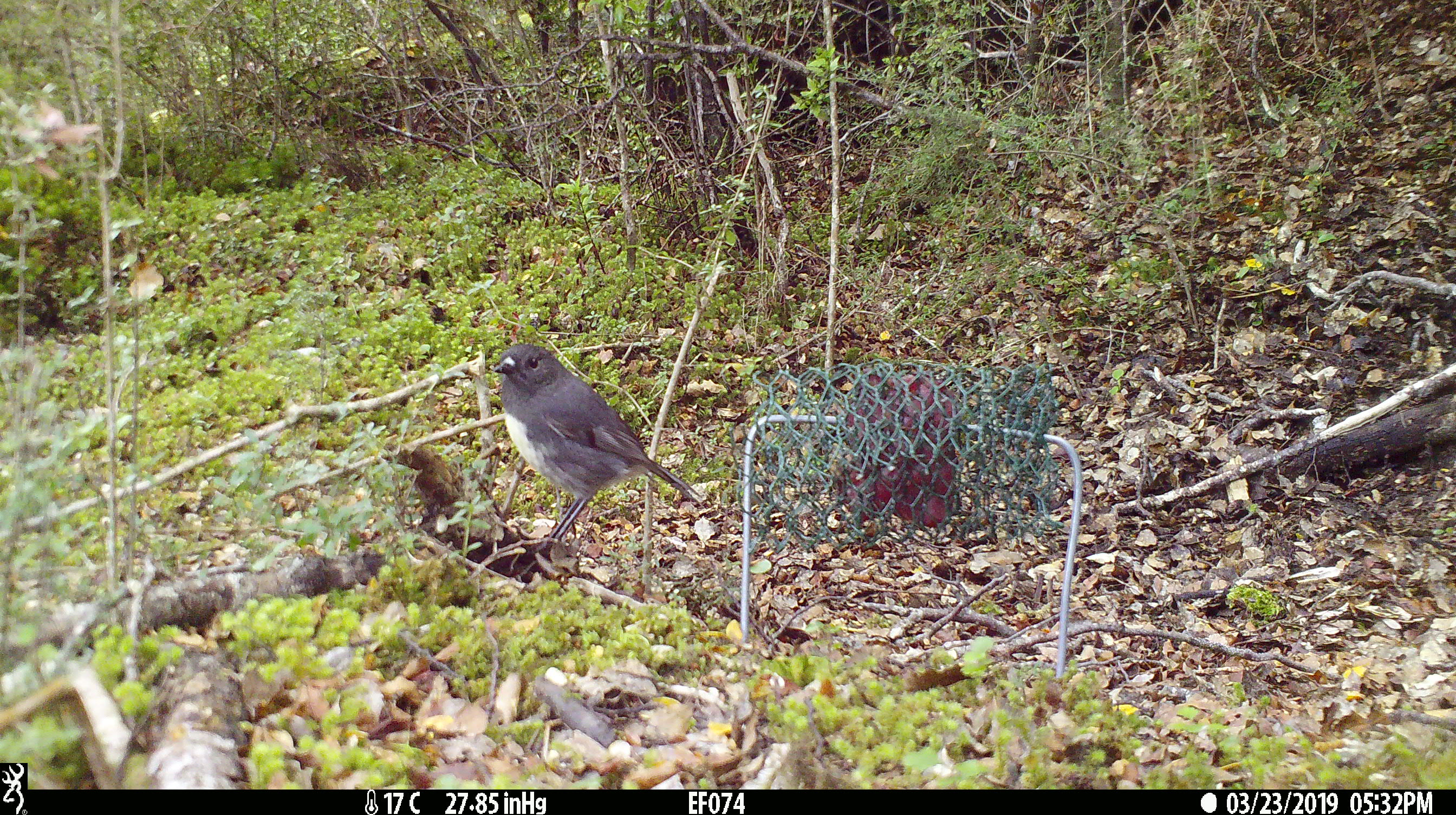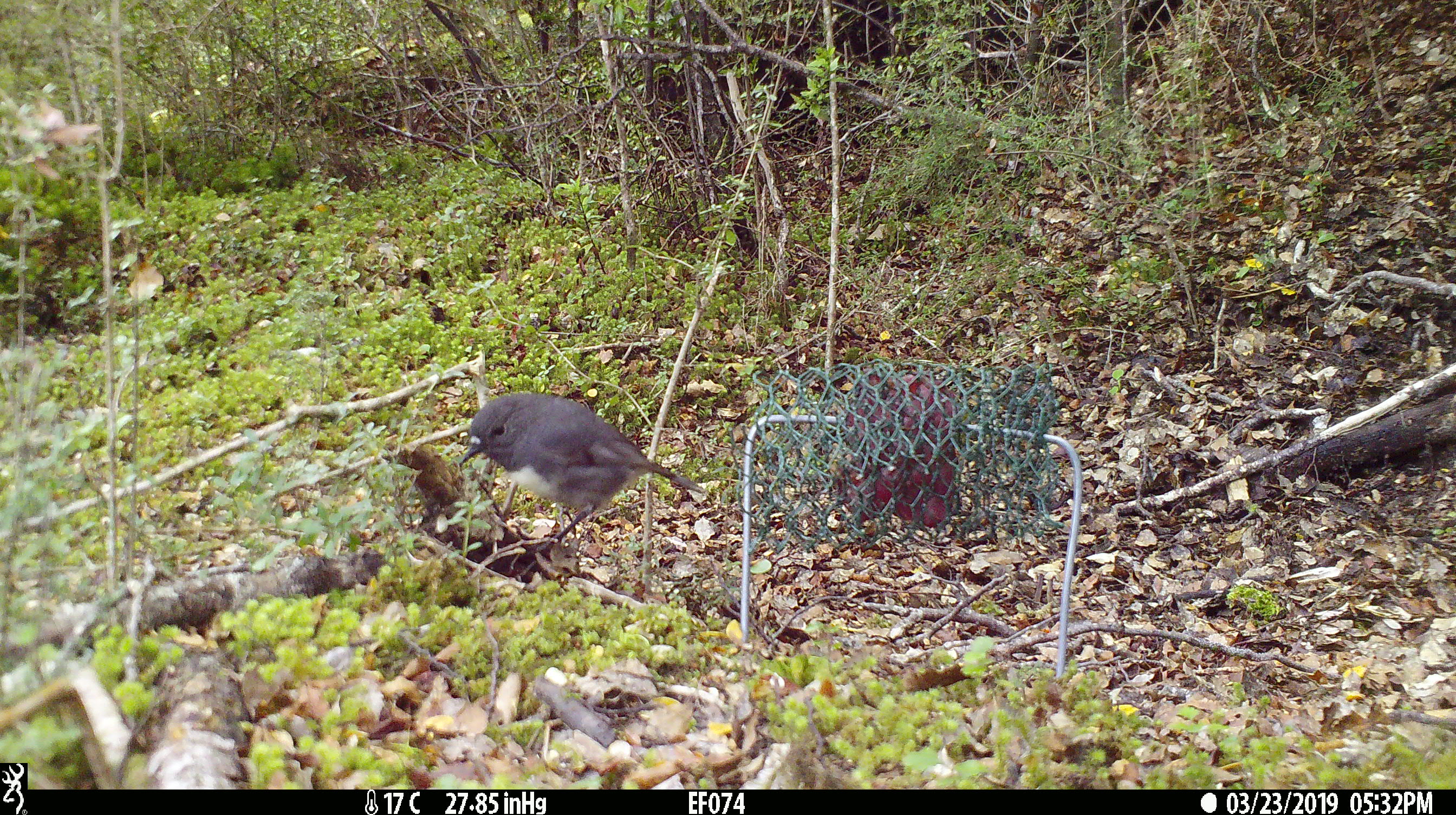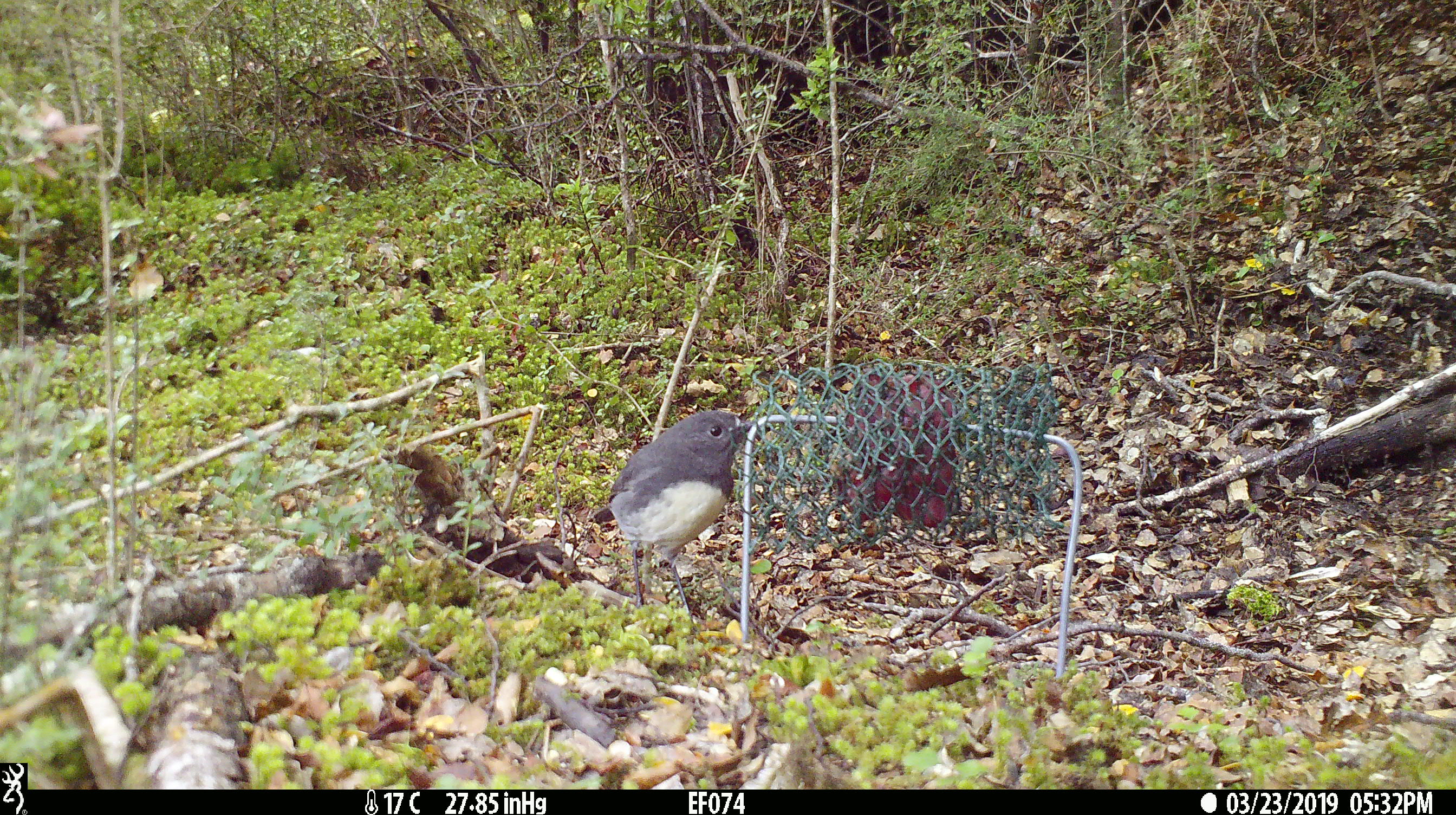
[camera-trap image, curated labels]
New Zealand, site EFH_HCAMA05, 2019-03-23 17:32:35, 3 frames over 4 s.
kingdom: Animalia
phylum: Chordata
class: Aves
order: Passeriformes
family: Petroicidae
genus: Petroica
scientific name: Petroica australis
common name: new zealand robin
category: robin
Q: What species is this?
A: Robin (new zealand robin) (Petroica australis).